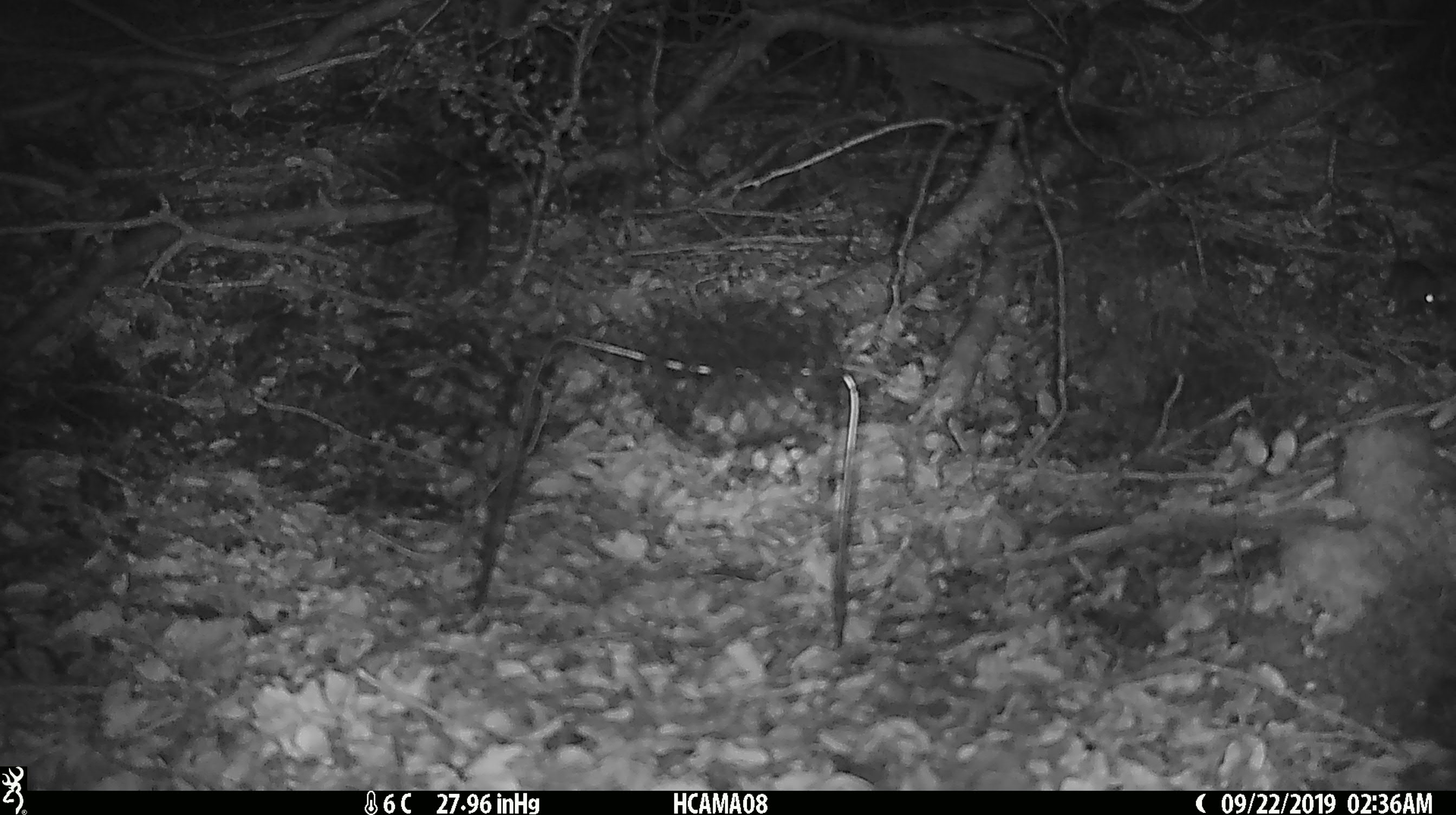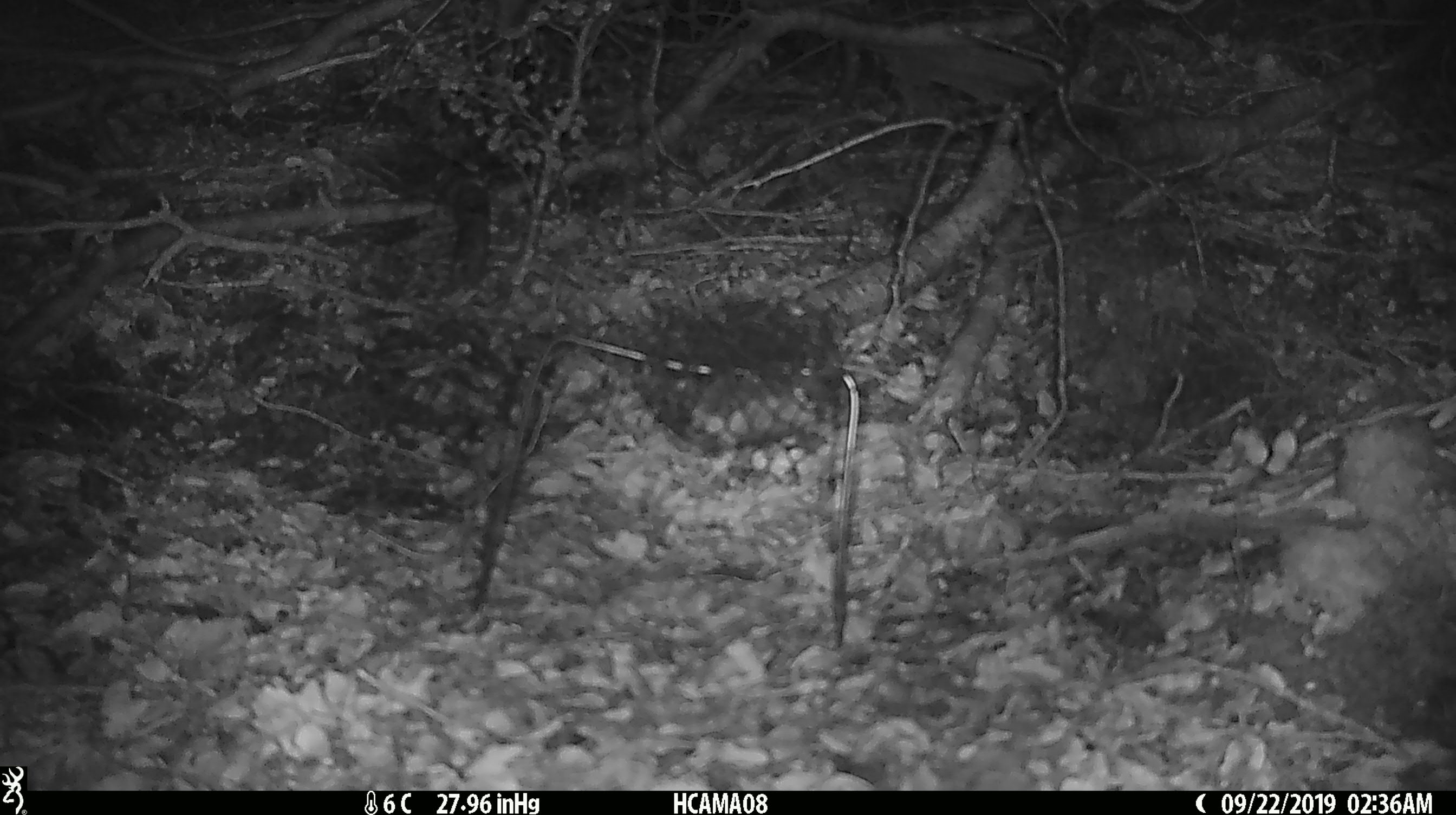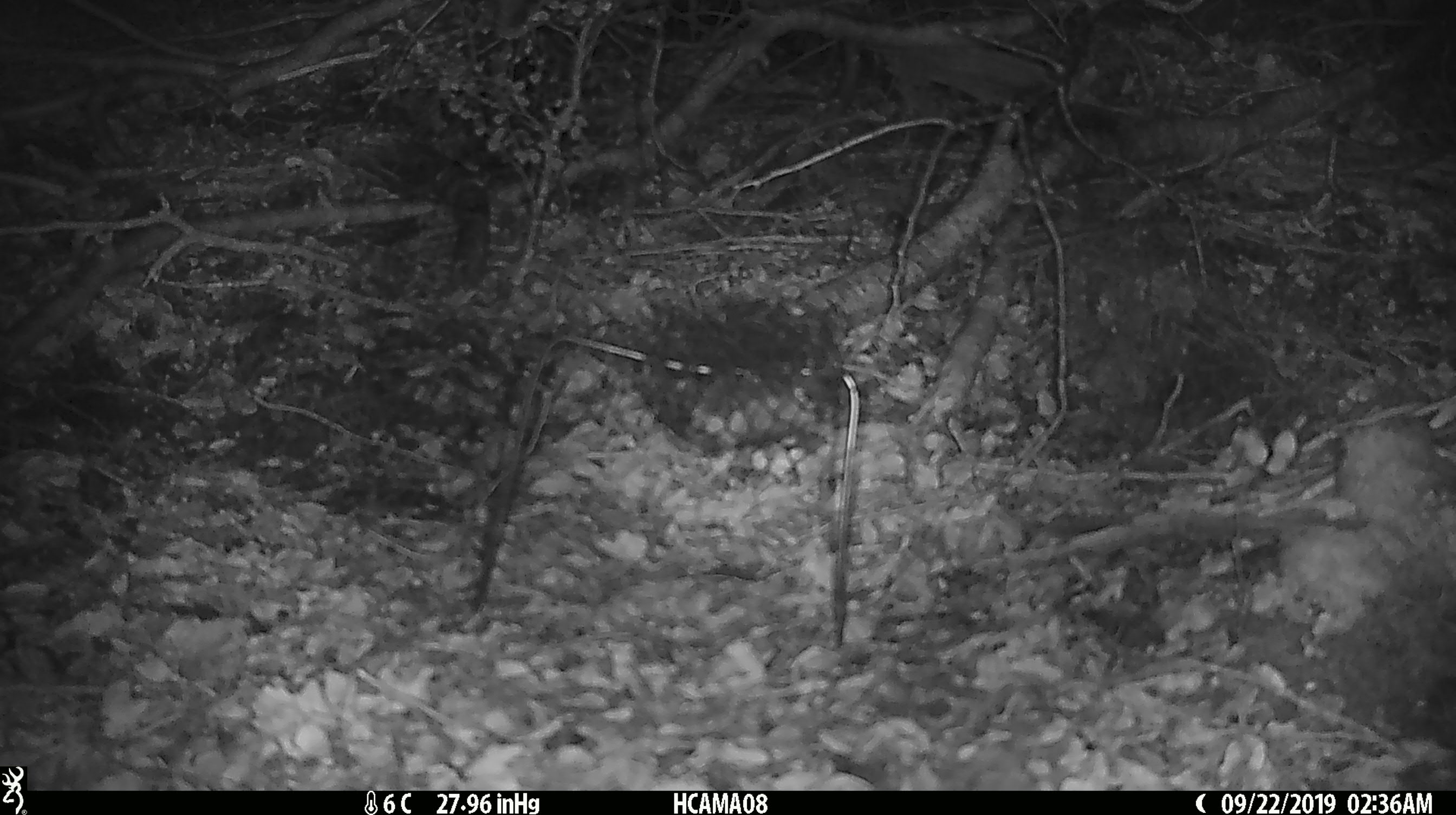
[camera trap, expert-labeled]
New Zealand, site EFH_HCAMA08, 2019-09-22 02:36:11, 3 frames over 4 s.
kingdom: Animalia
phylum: Chordata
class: Mammalia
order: Rodentia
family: Muridae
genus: Mus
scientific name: Mus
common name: mouse